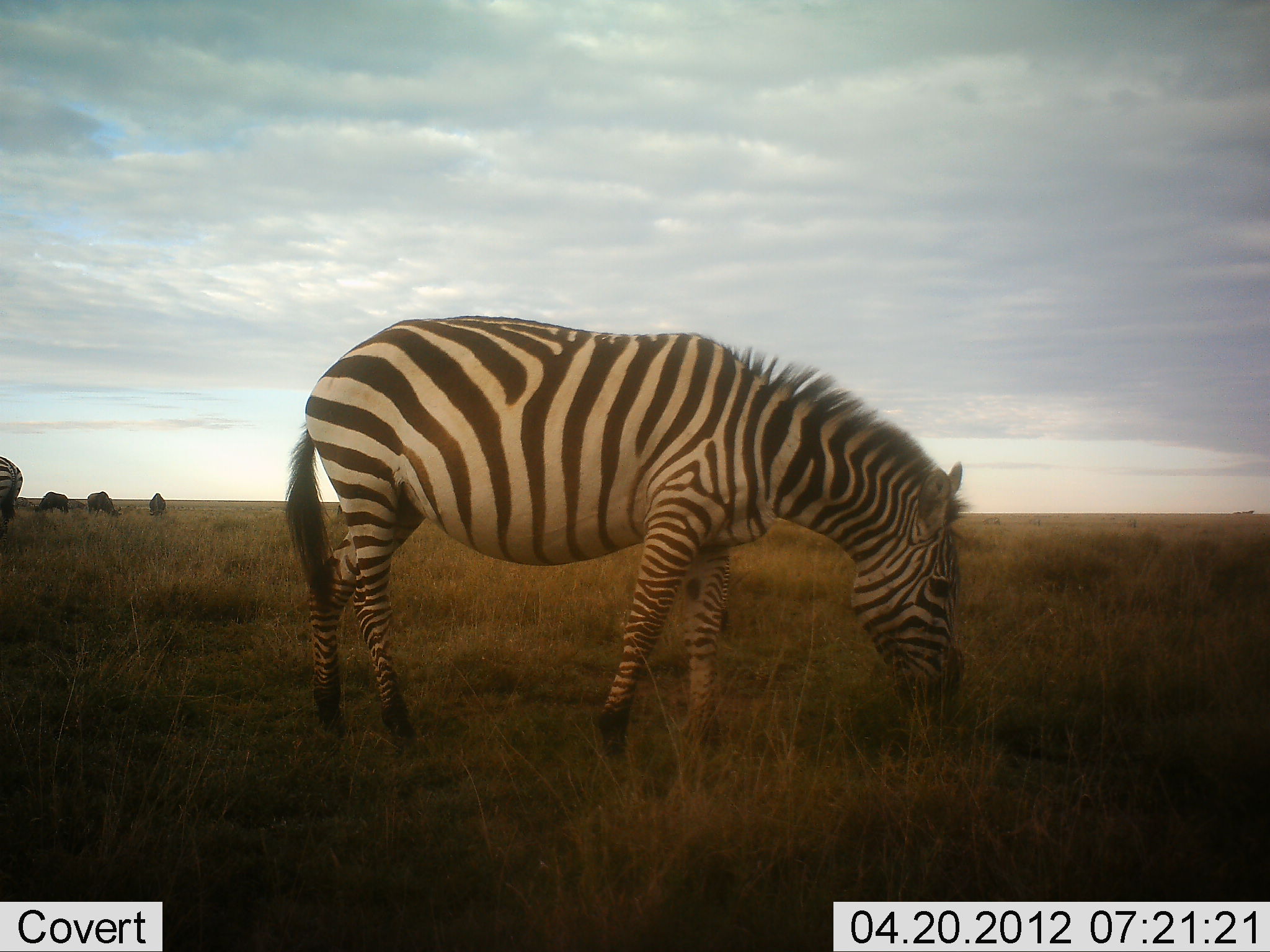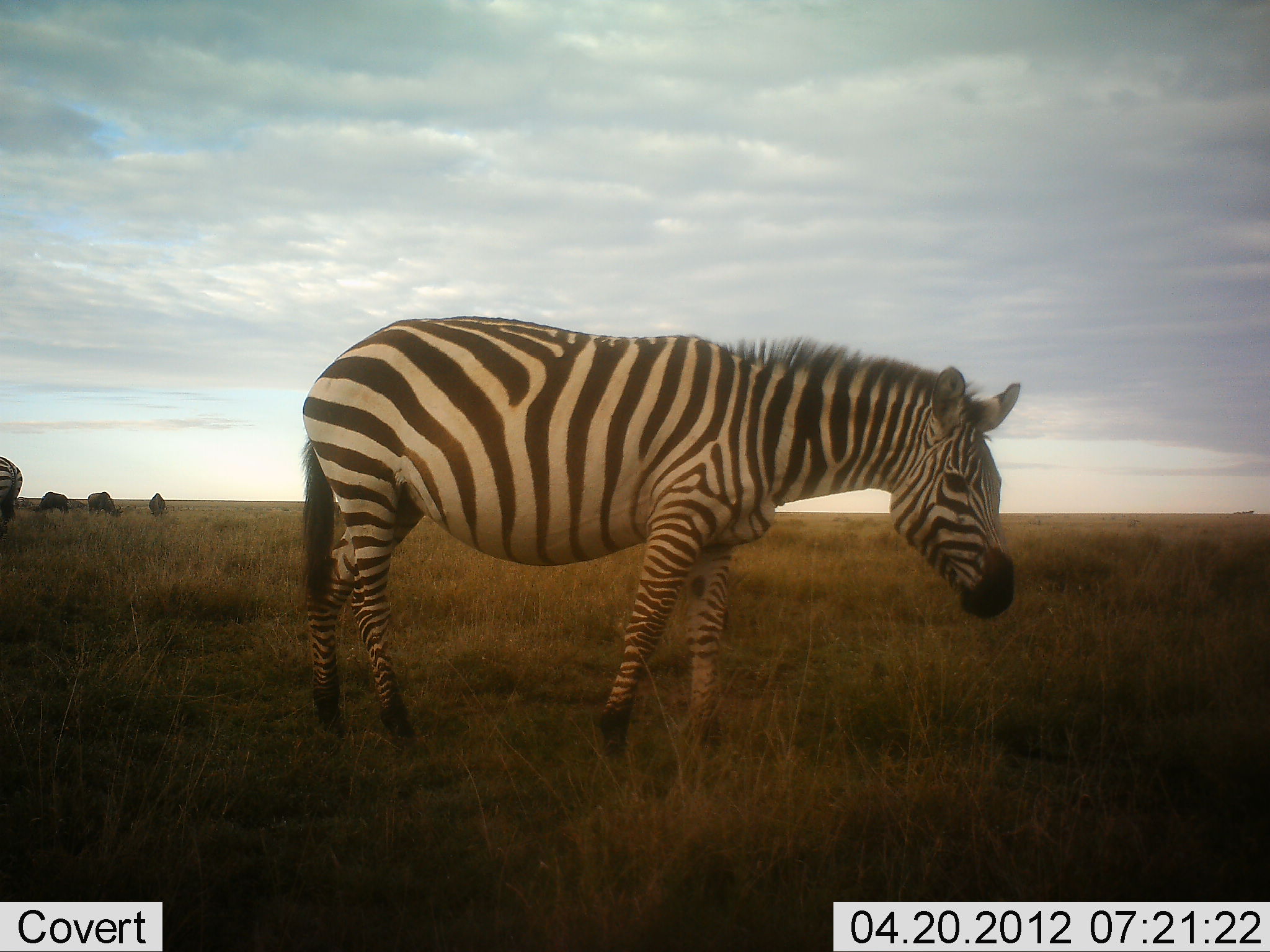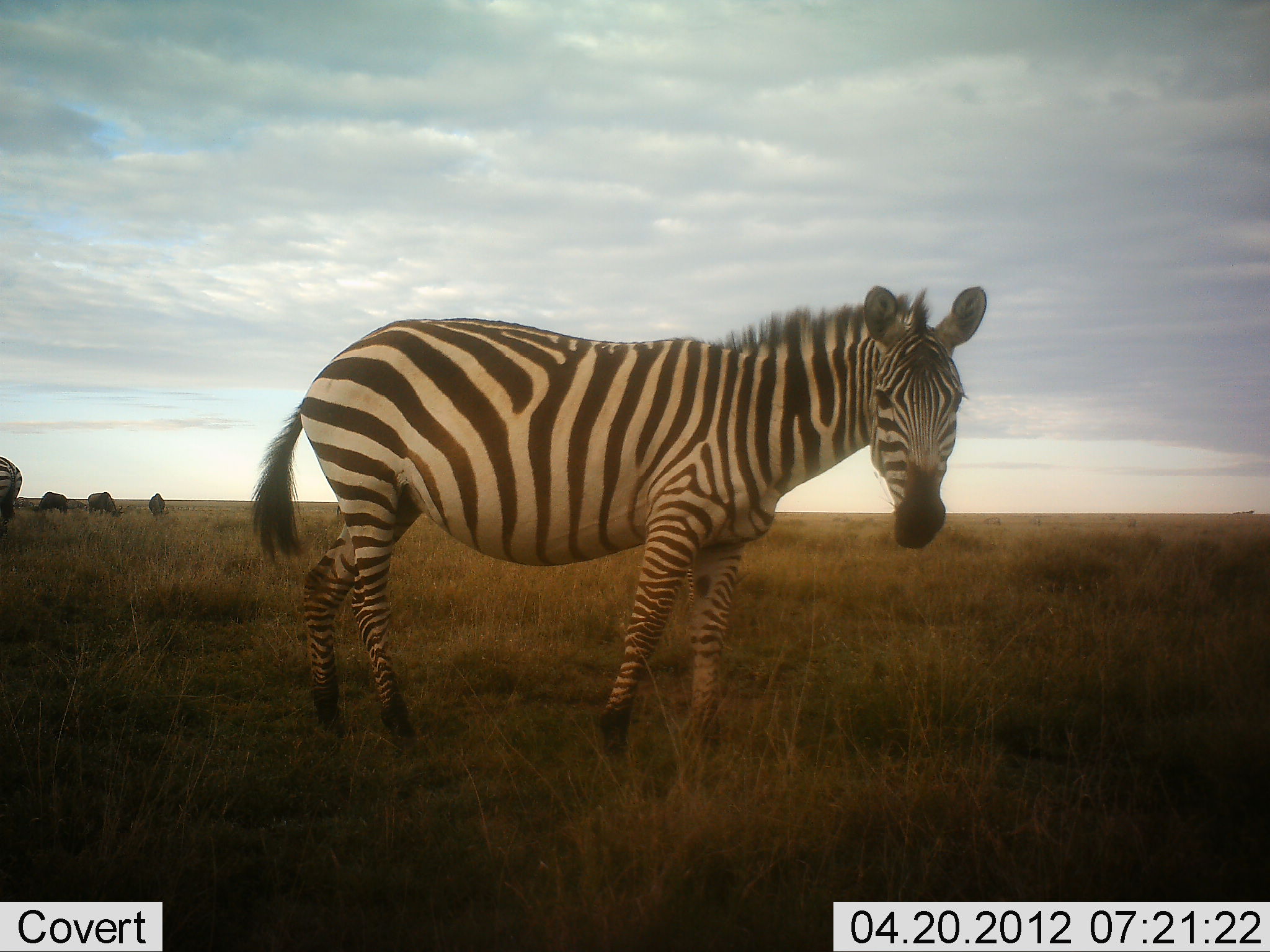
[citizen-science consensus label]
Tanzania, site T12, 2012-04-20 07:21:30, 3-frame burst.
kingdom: Animalia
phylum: Chordata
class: Mammalia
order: Perissodactyla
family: Equidae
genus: Equus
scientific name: Equus quagga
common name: plains zebra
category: zebra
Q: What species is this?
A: Zebra (plains zebra) (Equus quagga).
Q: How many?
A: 2.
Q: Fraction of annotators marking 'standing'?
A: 72%.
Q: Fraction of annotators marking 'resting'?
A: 0%.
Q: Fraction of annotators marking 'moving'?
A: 4%.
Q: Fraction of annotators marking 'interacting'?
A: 0%.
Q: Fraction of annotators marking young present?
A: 0%.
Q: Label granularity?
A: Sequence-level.